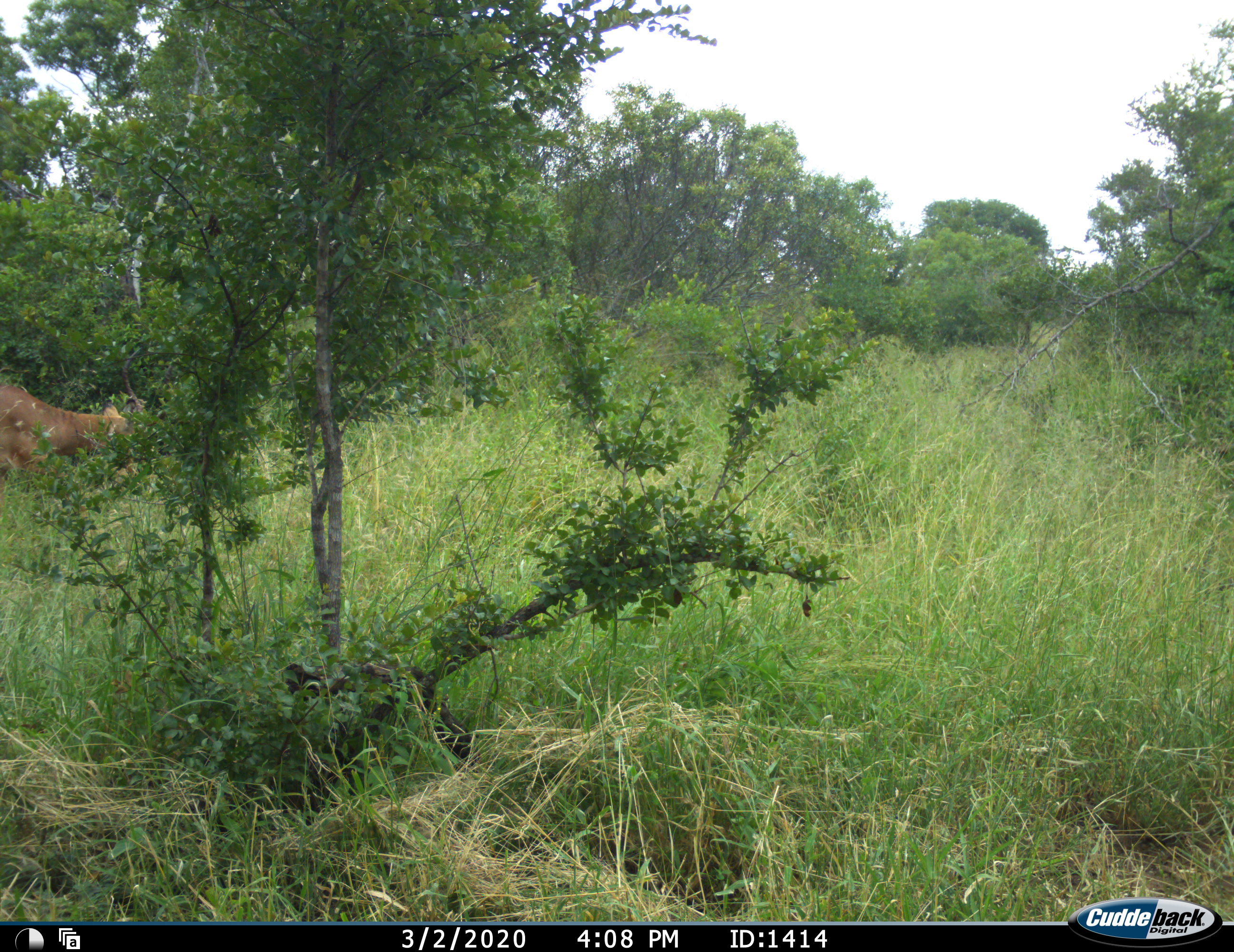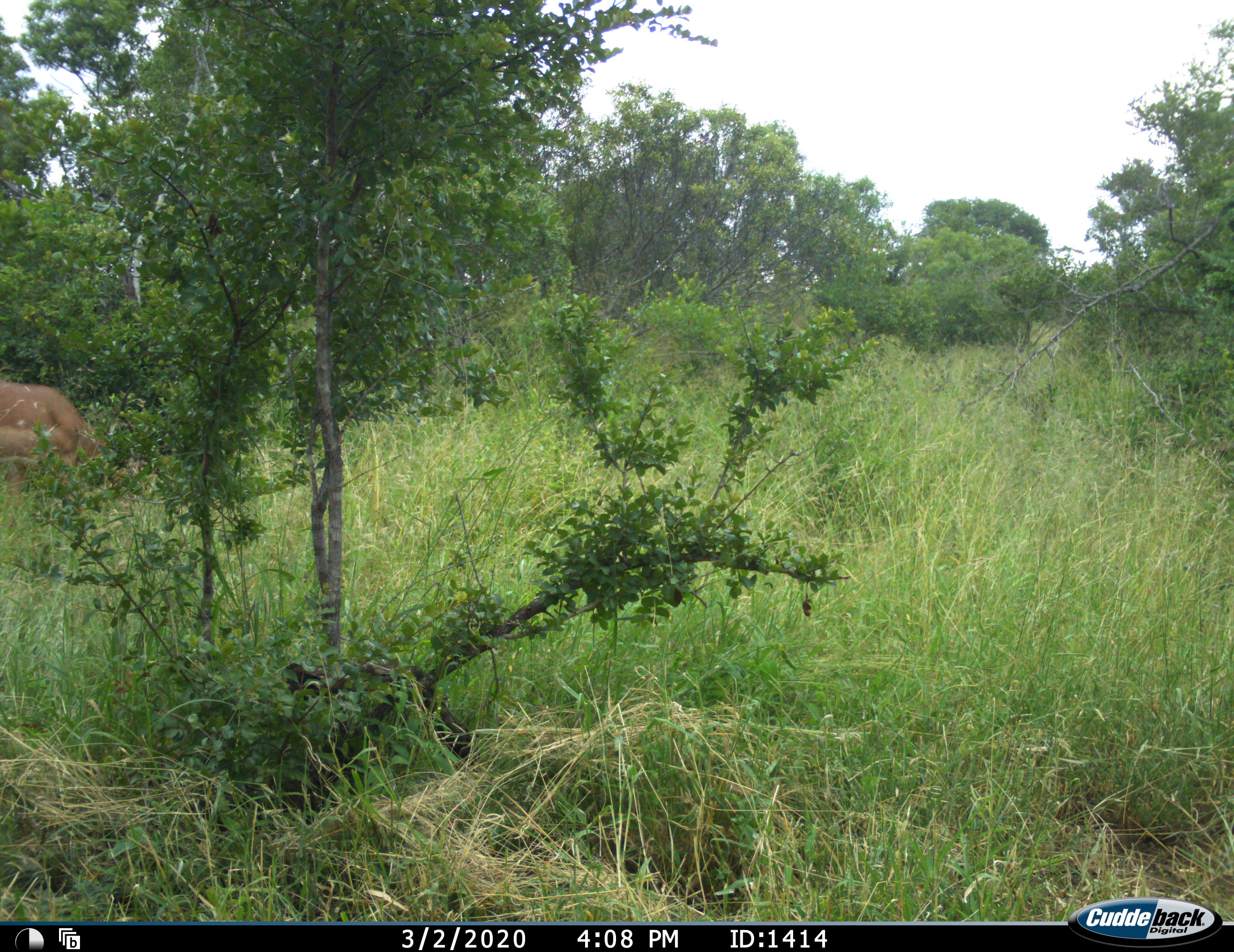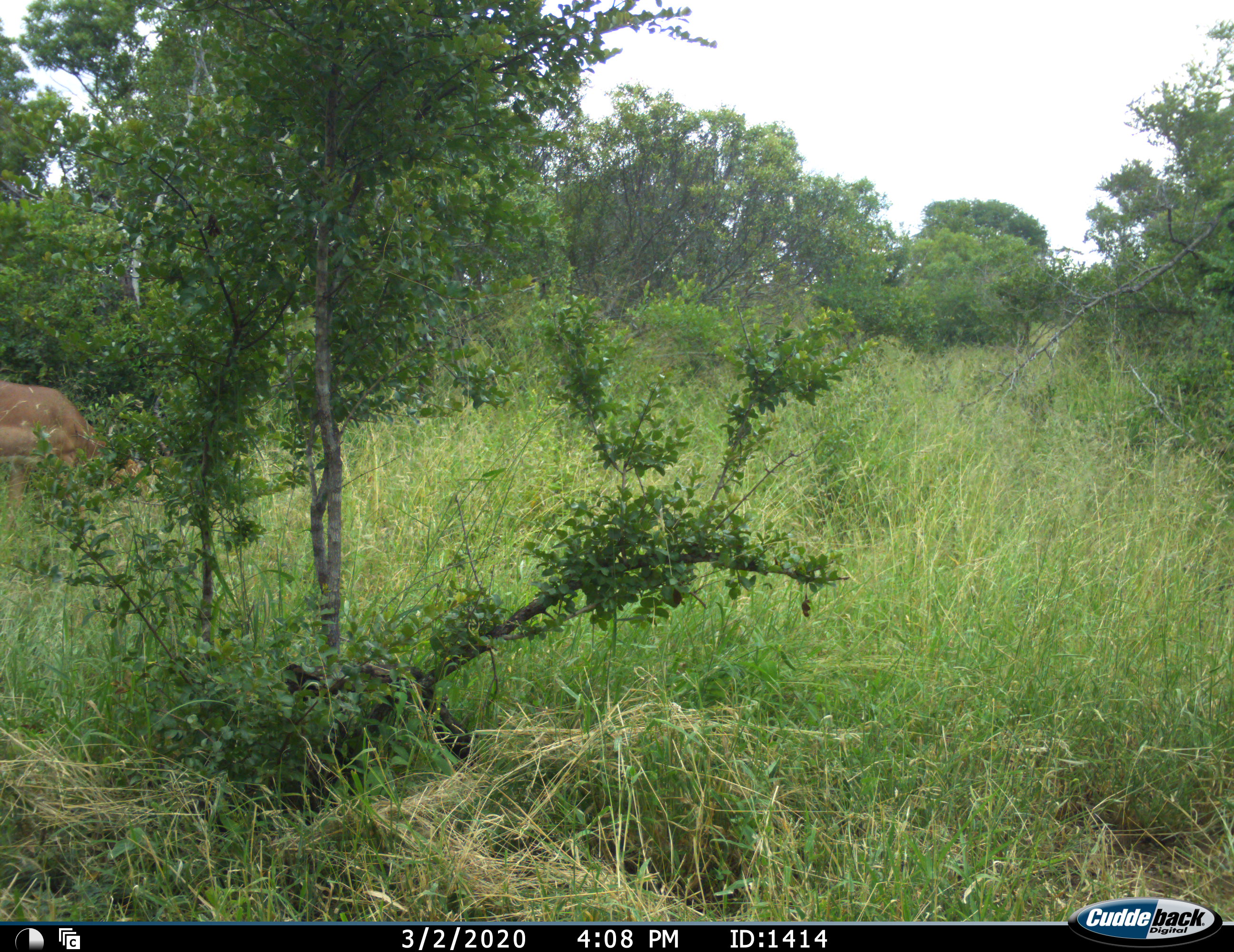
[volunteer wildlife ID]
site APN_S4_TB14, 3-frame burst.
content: unidentified animal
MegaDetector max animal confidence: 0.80